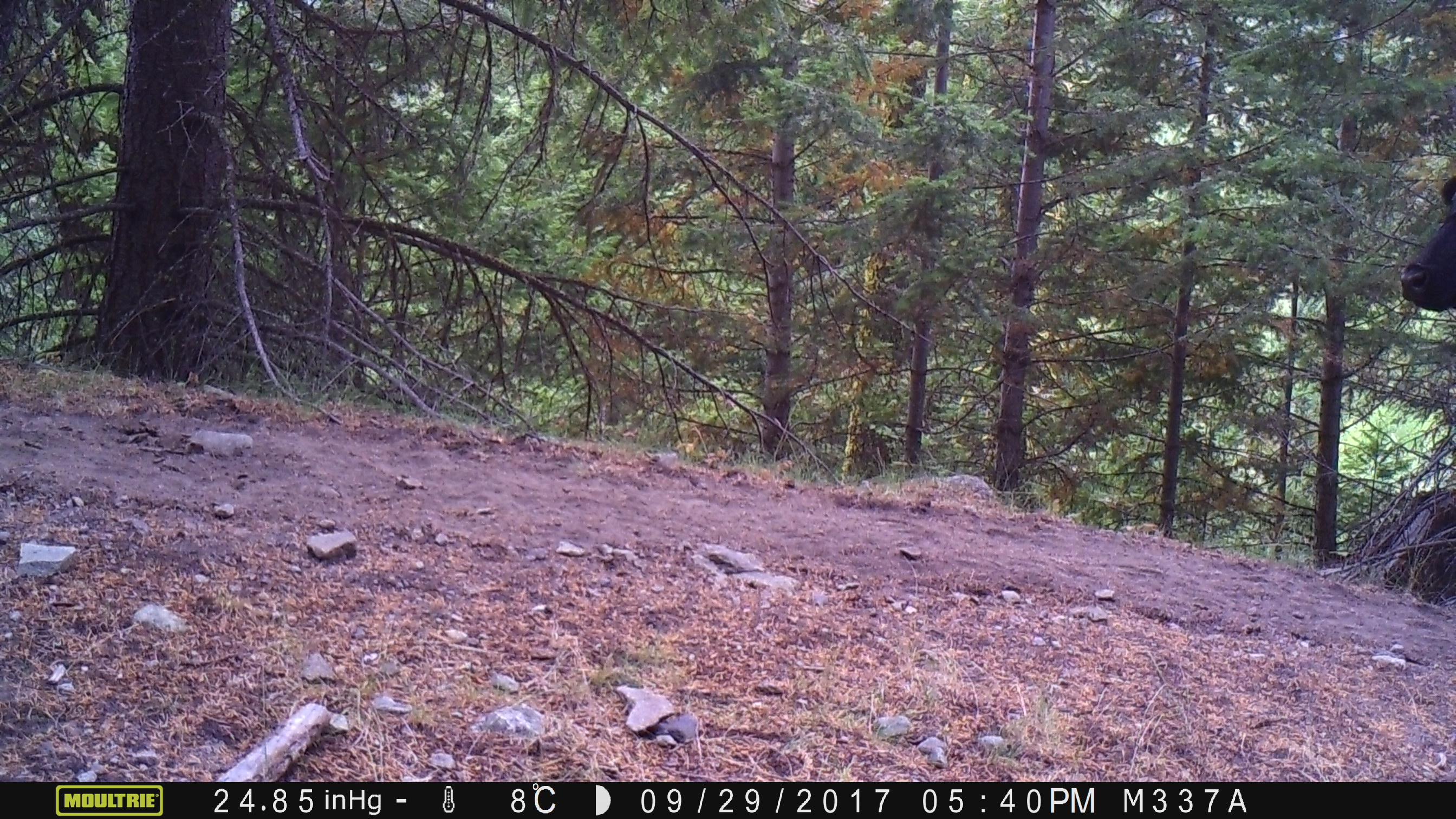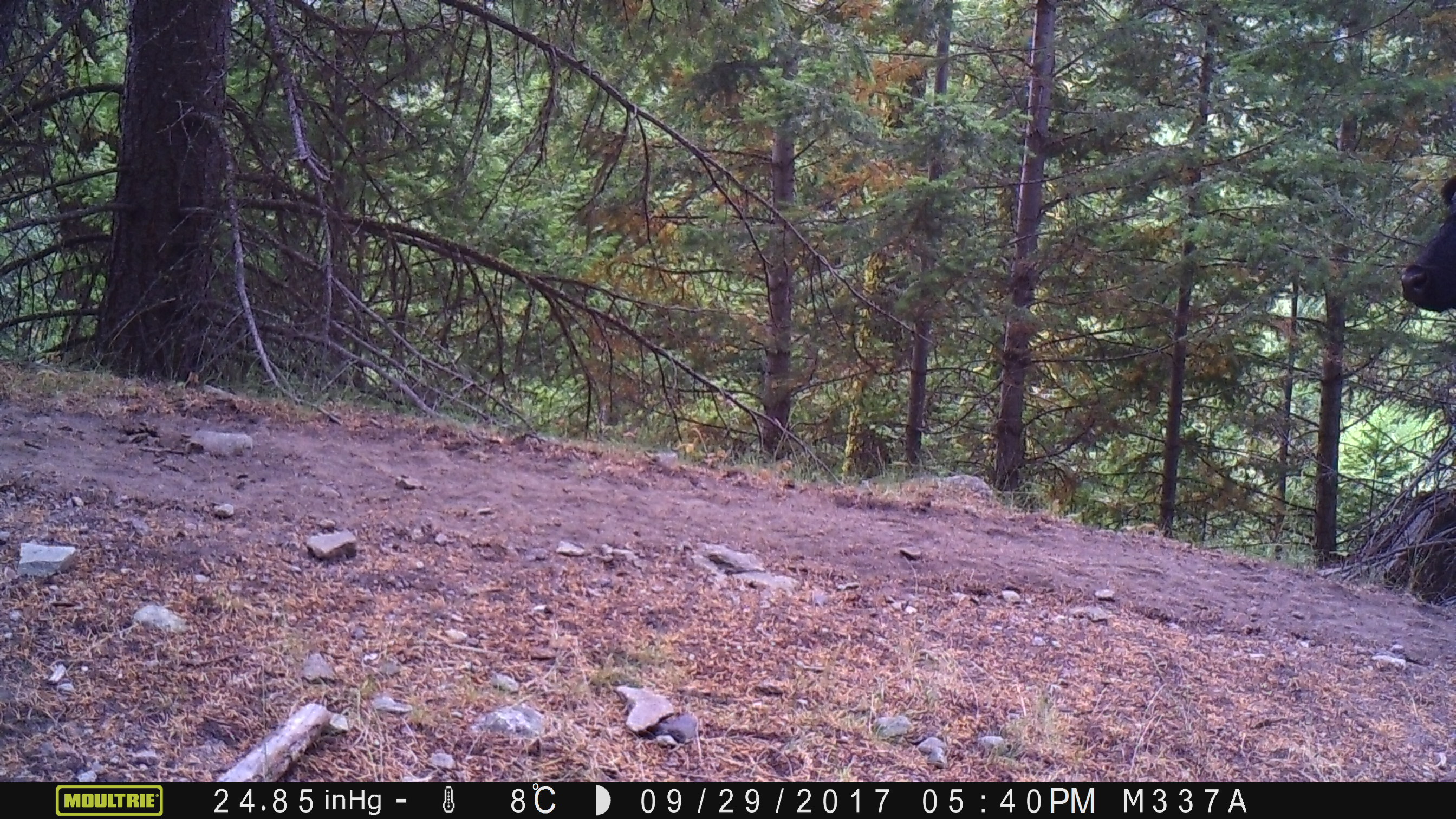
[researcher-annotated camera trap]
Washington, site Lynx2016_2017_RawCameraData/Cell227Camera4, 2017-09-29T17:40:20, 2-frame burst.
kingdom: Animalia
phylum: Chordata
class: Mammalia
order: Artiodactyla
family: Bovidae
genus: Bos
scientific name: Bos taurus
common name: domestic cattle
Domestic cattle (Bos taurus). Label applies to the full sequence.